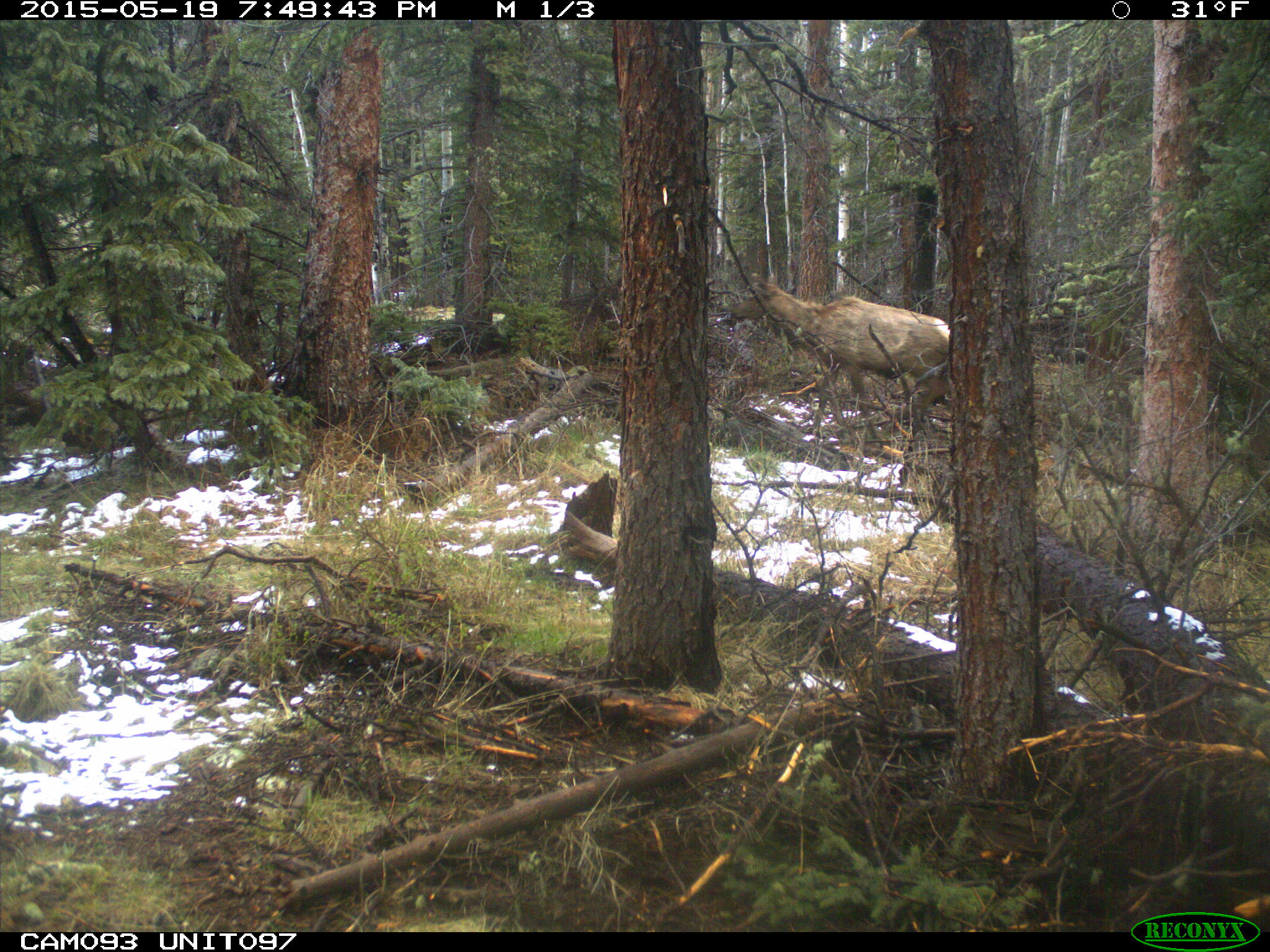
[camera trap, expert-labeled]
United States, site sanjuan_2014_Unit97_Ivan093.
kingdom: Animalia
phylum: Chordata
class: Mammalia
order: Artiodactyla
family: Cervidae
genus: Cervus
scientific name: Cervus elaphus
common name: red deer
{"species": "Cervus elaphus (red deer)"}